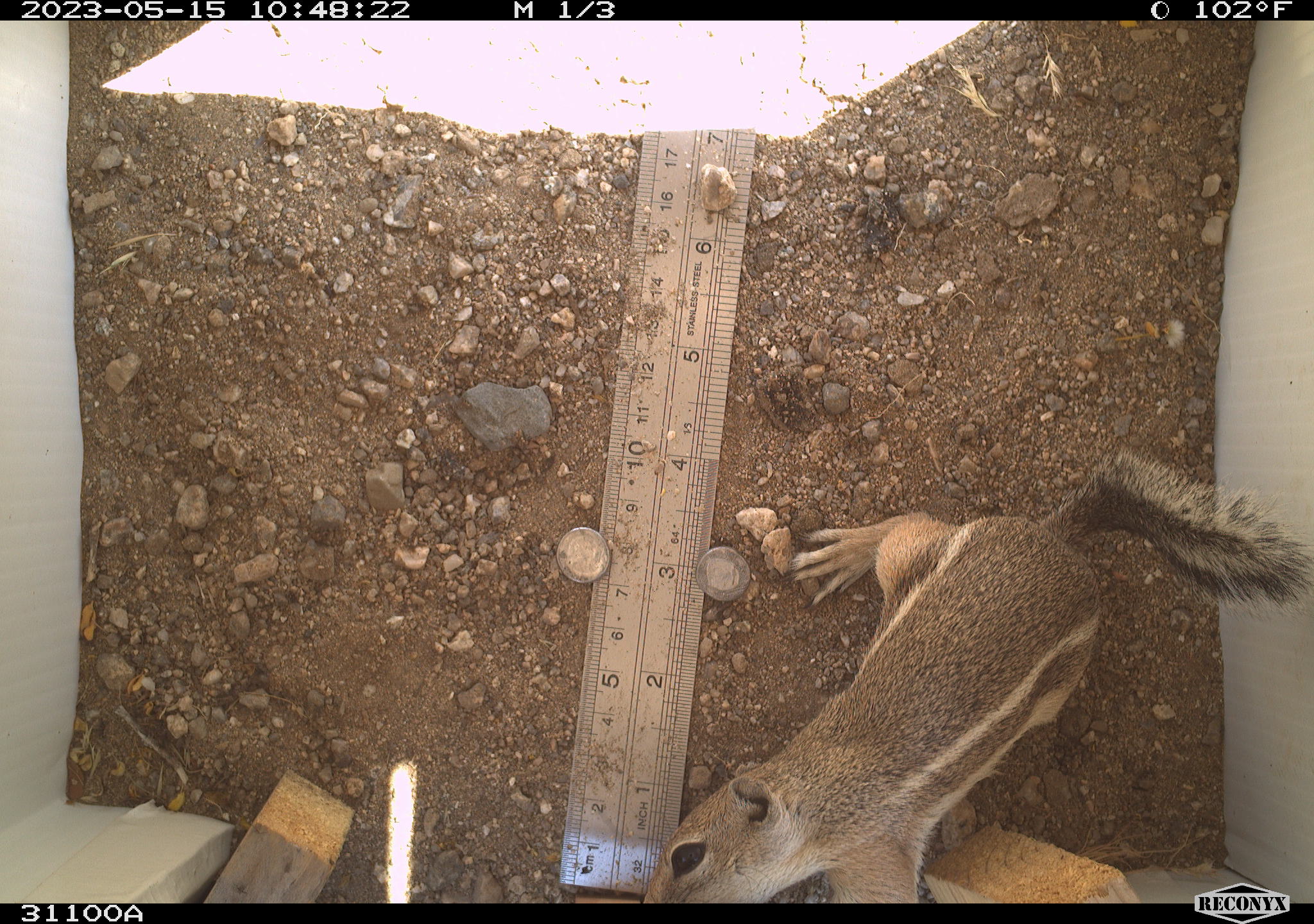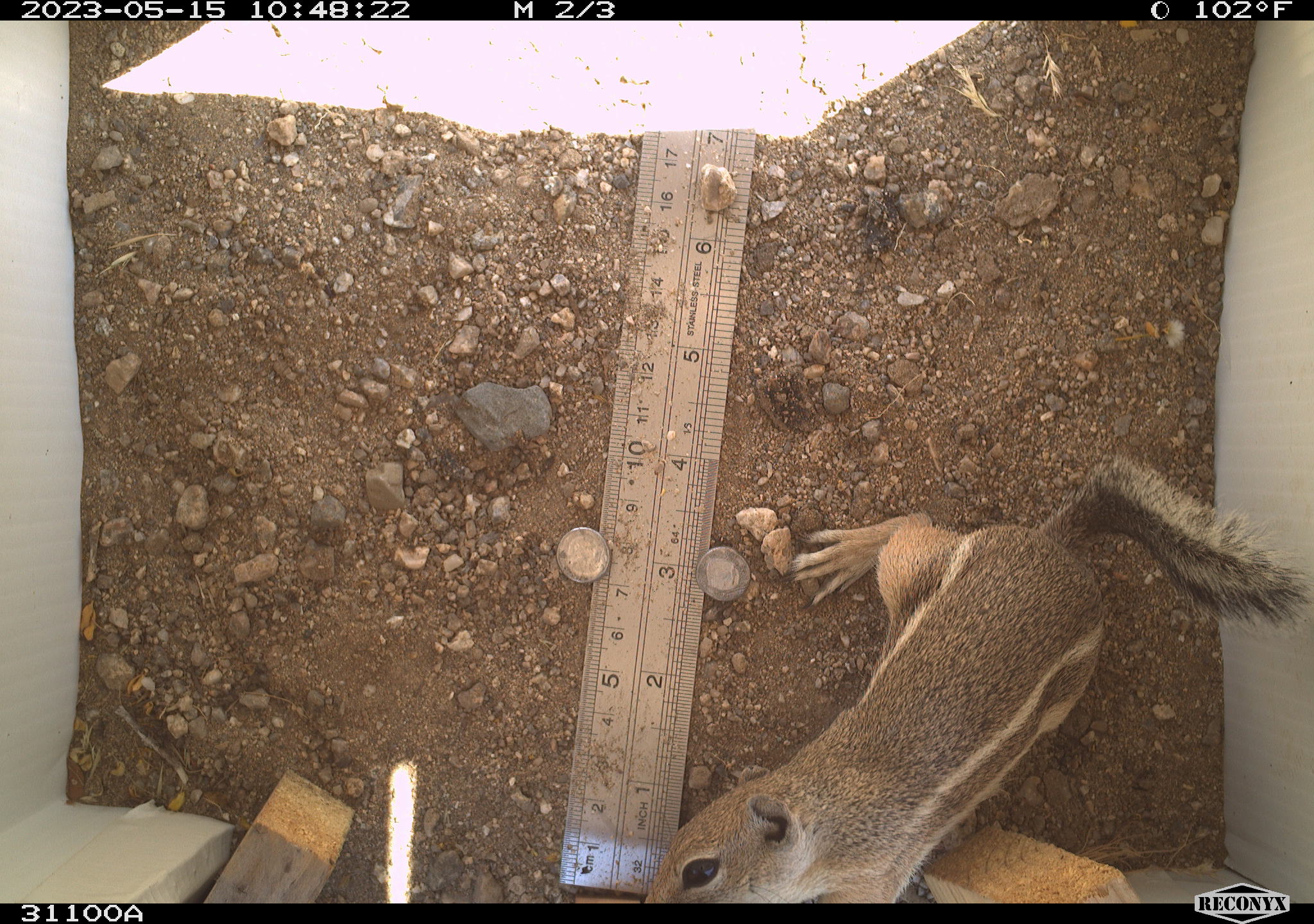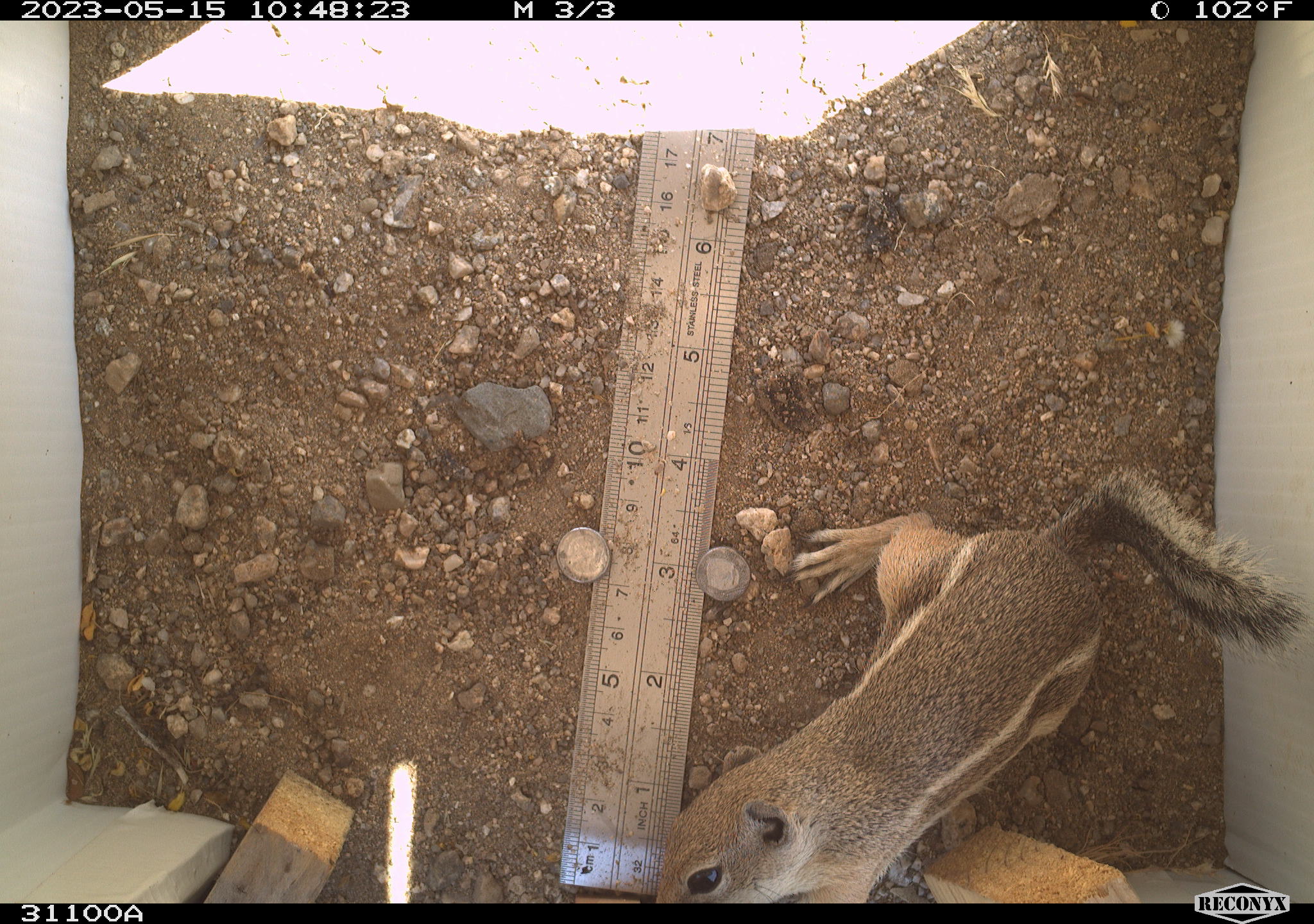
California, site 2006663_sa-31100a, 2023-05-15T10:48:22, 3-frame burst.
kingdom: Animalia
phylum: Chordata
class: Mammalia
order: Rodentia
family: Sciuridae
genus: Ammospermophilus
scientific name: Ammospermophilus leucurus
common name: white-tailed antelope squirrel